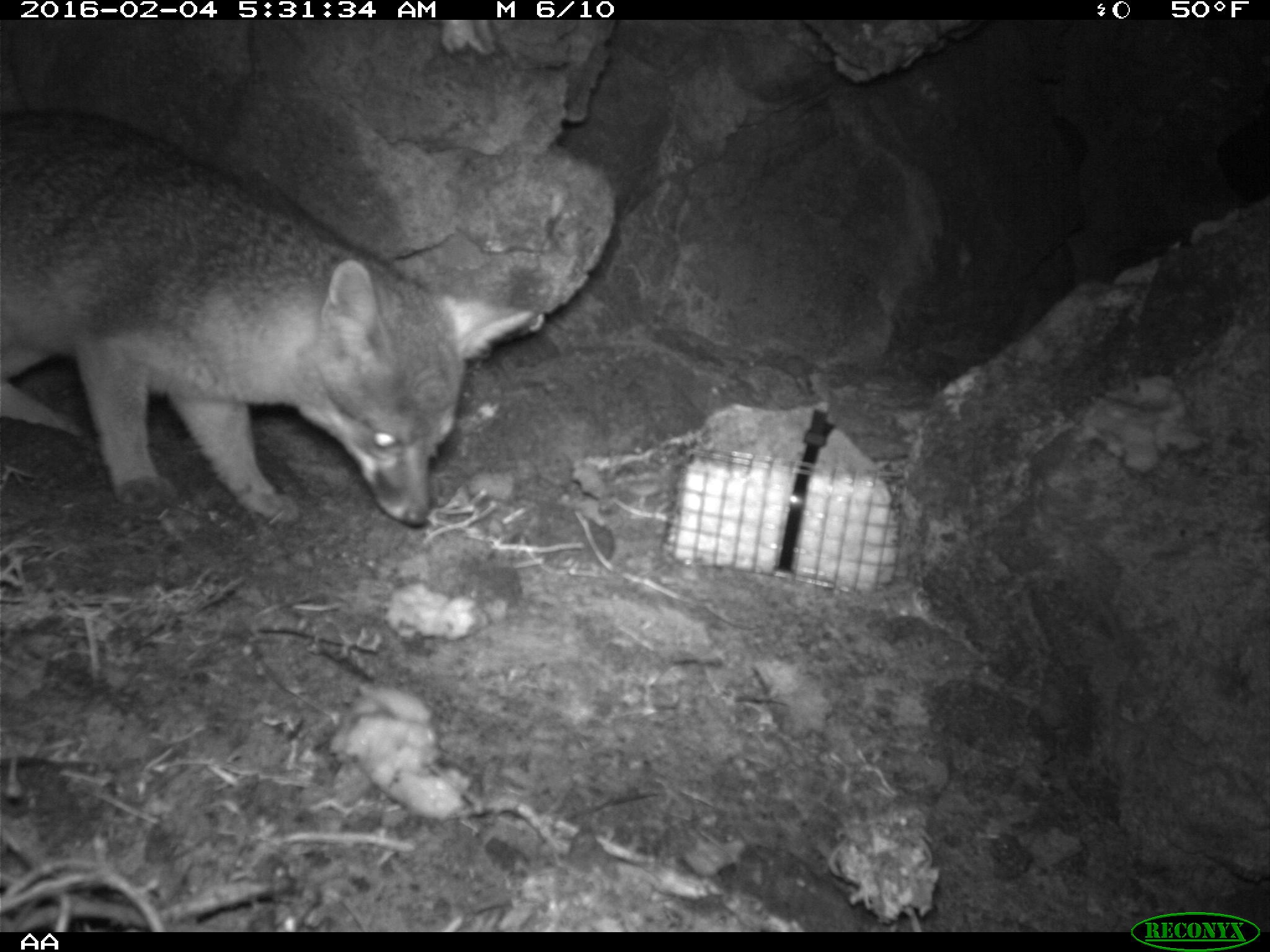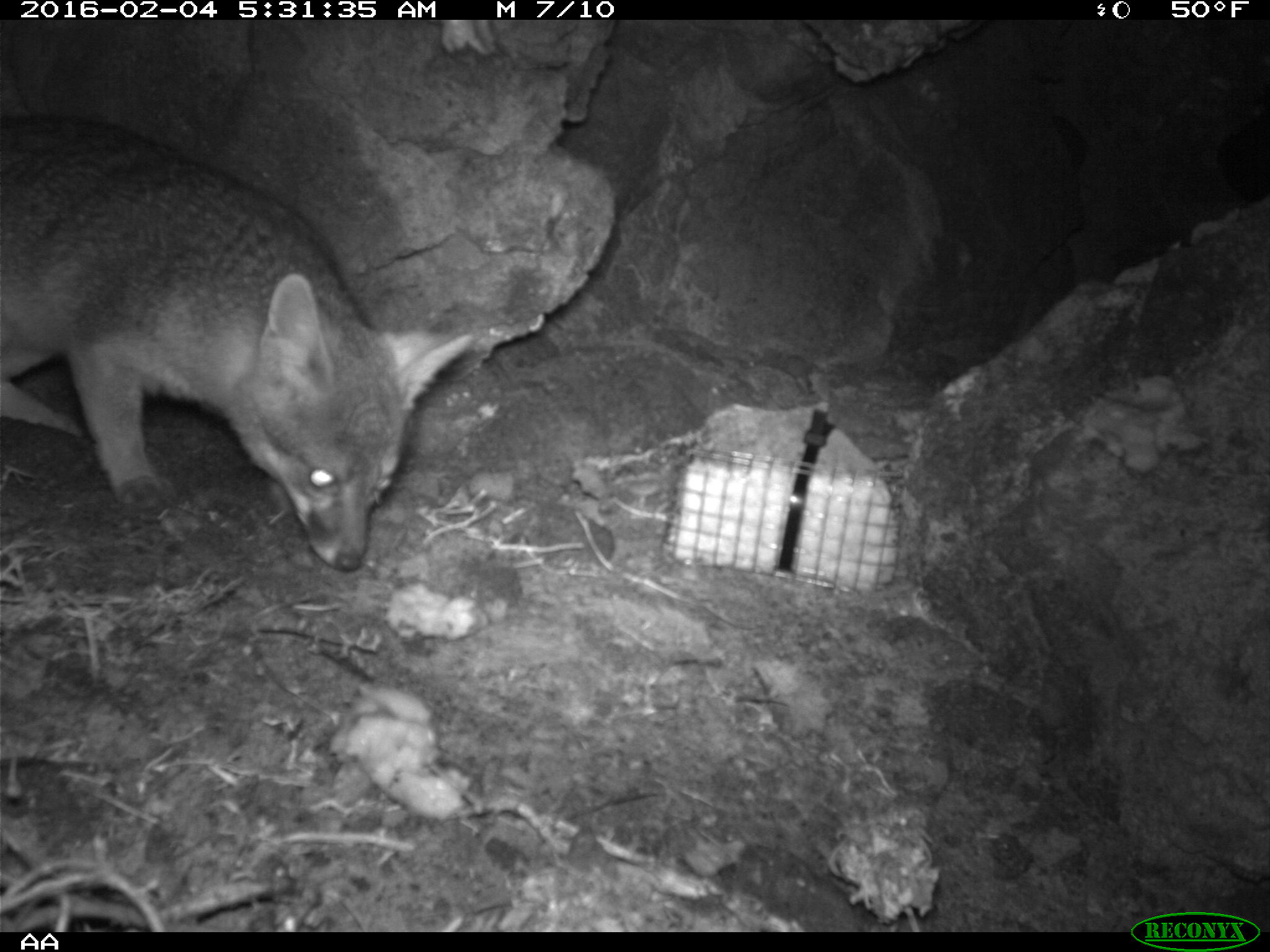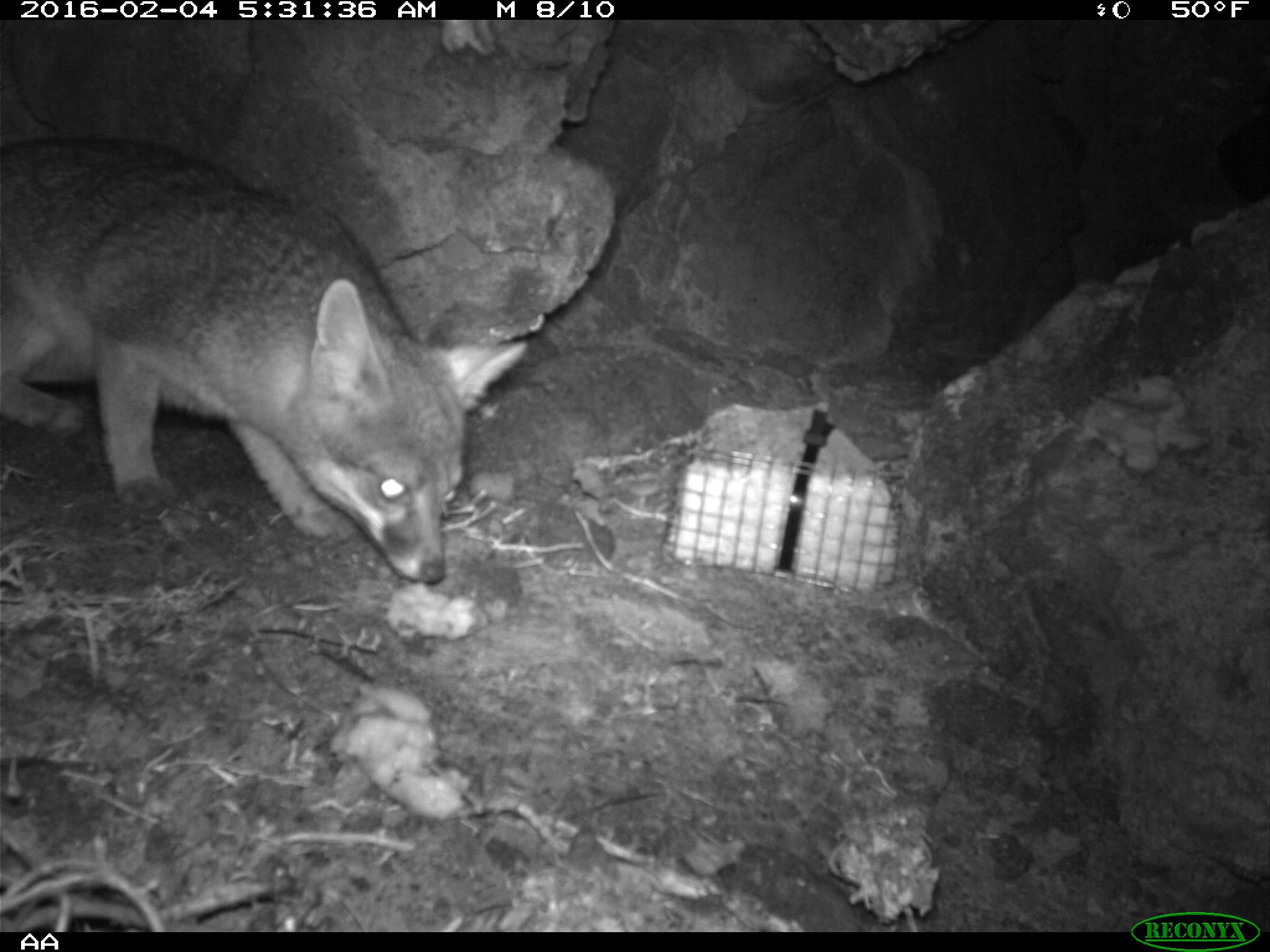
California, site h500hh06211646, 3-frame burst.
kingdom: Animalia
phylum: Chordata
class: Mammalia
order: Carnivora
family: Canidae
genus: Urocyon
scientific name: Urocyon littoralis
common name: island fox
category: fox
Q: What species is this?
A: Fox (island fox) (Urocyon littoralis).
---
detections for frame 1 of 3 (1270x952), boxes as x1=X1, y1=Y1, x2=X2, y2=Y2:
fox: x1=0, y1=108, x2=543, y2=528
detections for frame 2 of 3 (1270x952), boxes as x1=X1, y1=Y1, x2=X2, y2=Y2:
fox: x1=0, y1=113, x2=469, y2=570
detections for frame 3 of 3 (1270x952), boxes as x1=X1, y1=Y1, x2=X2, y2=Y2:
fox: x1=0, y1=134, x2=530, y2=581